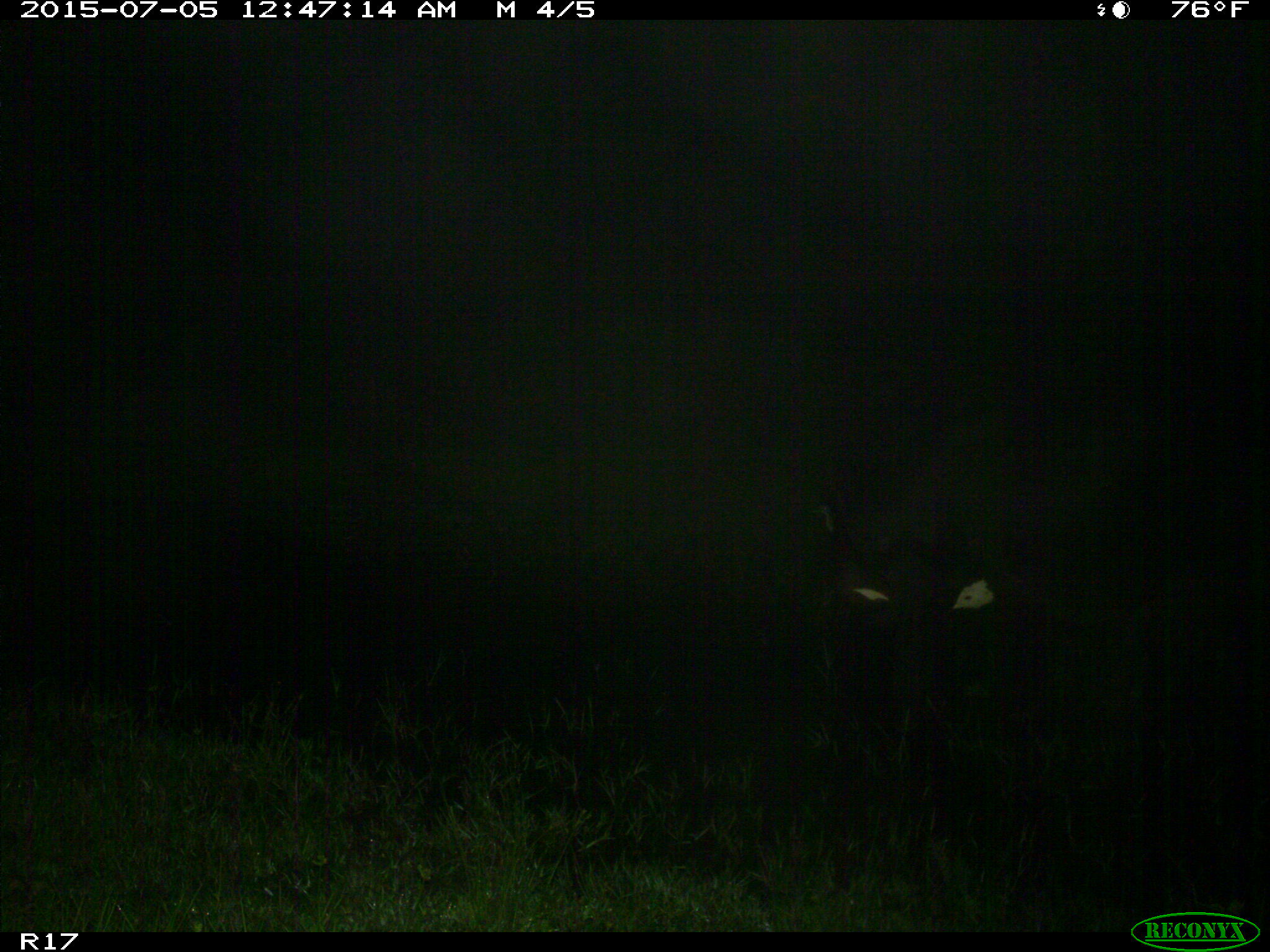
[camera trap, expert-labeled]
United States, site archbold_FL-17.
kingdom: Animalia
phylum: Chordata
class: Mammalia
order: Artiodactyla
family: Bovidae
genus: Bos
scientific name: Bos taurus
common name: domestic cow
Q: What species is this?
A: Bos taurus (domestic cow).